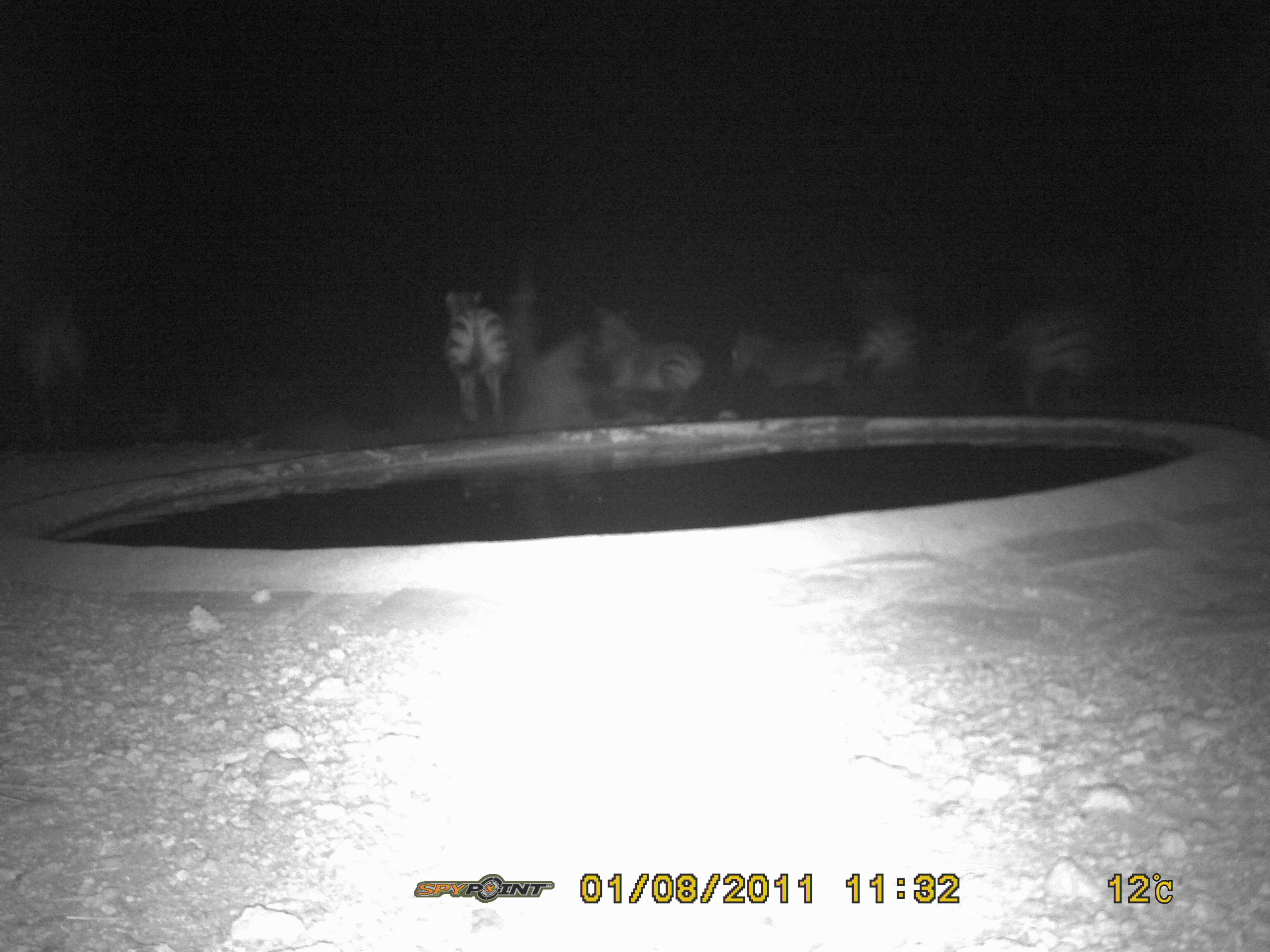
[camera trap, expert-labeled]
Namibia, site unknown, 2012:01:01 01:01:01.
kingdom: Animalia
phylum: Chordata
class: Mammalia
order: Perissodactyla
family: Equidae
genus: Equus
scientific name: Equus zebra hartmannae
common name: hartmann's mountain zebra